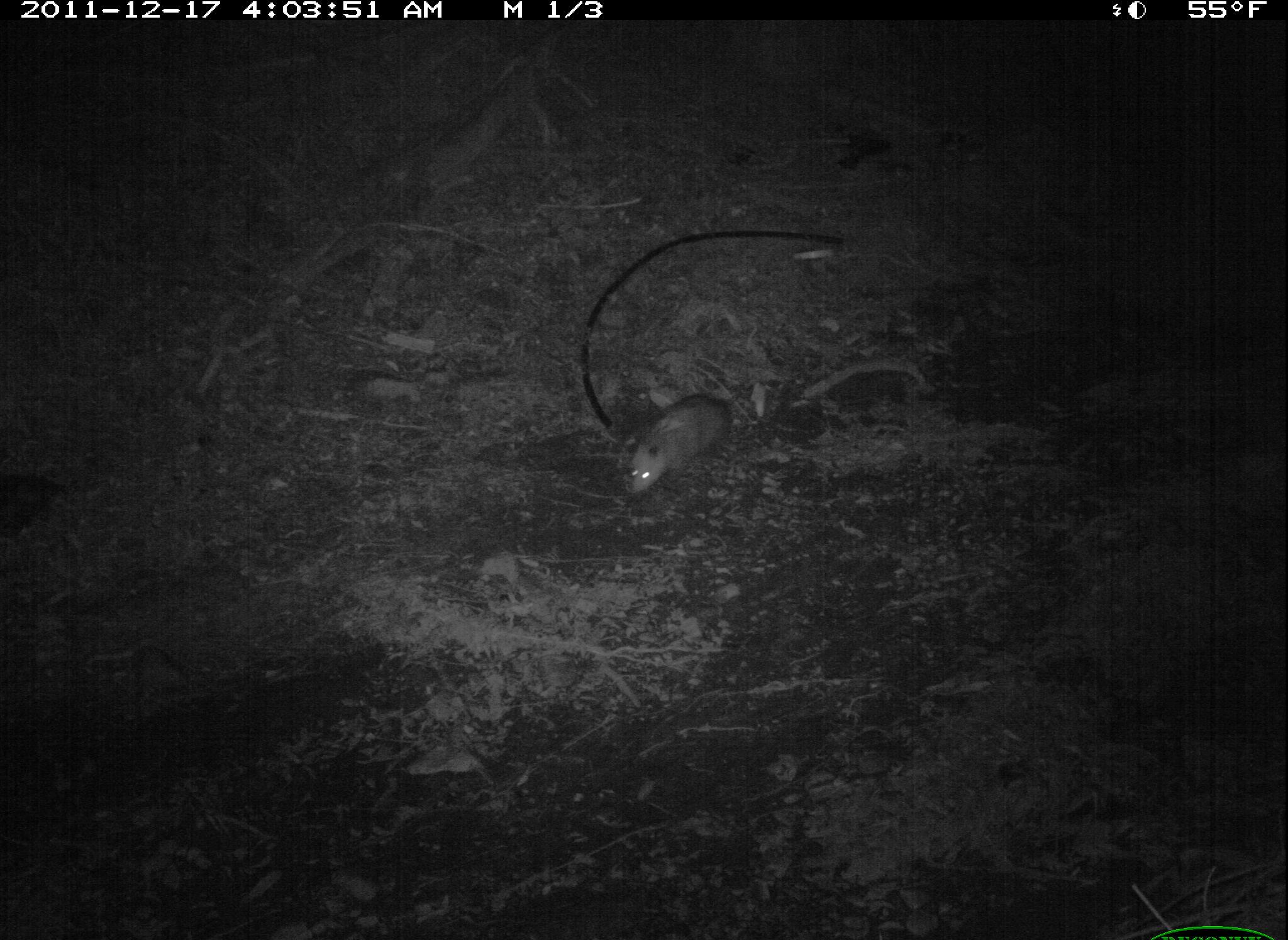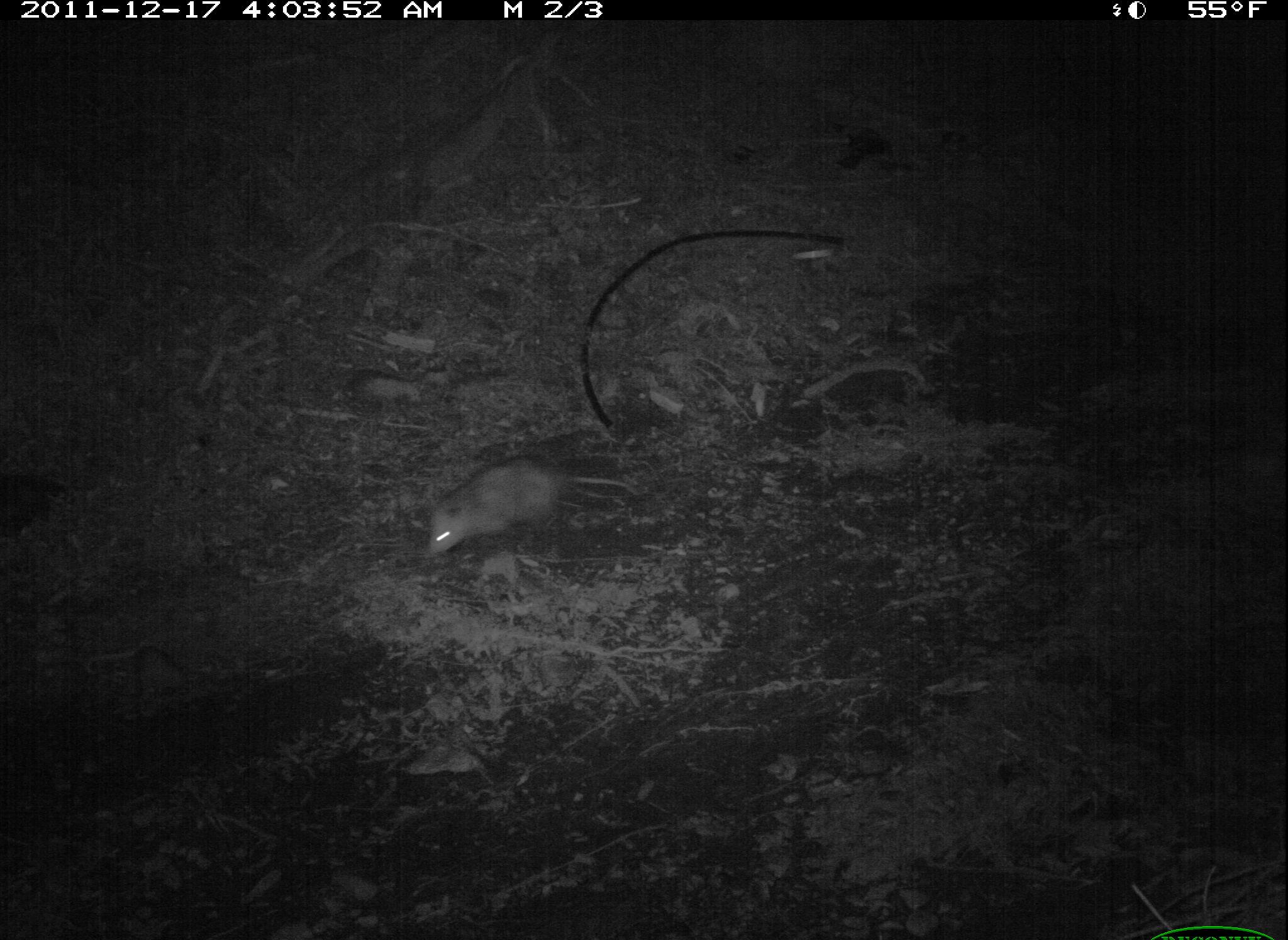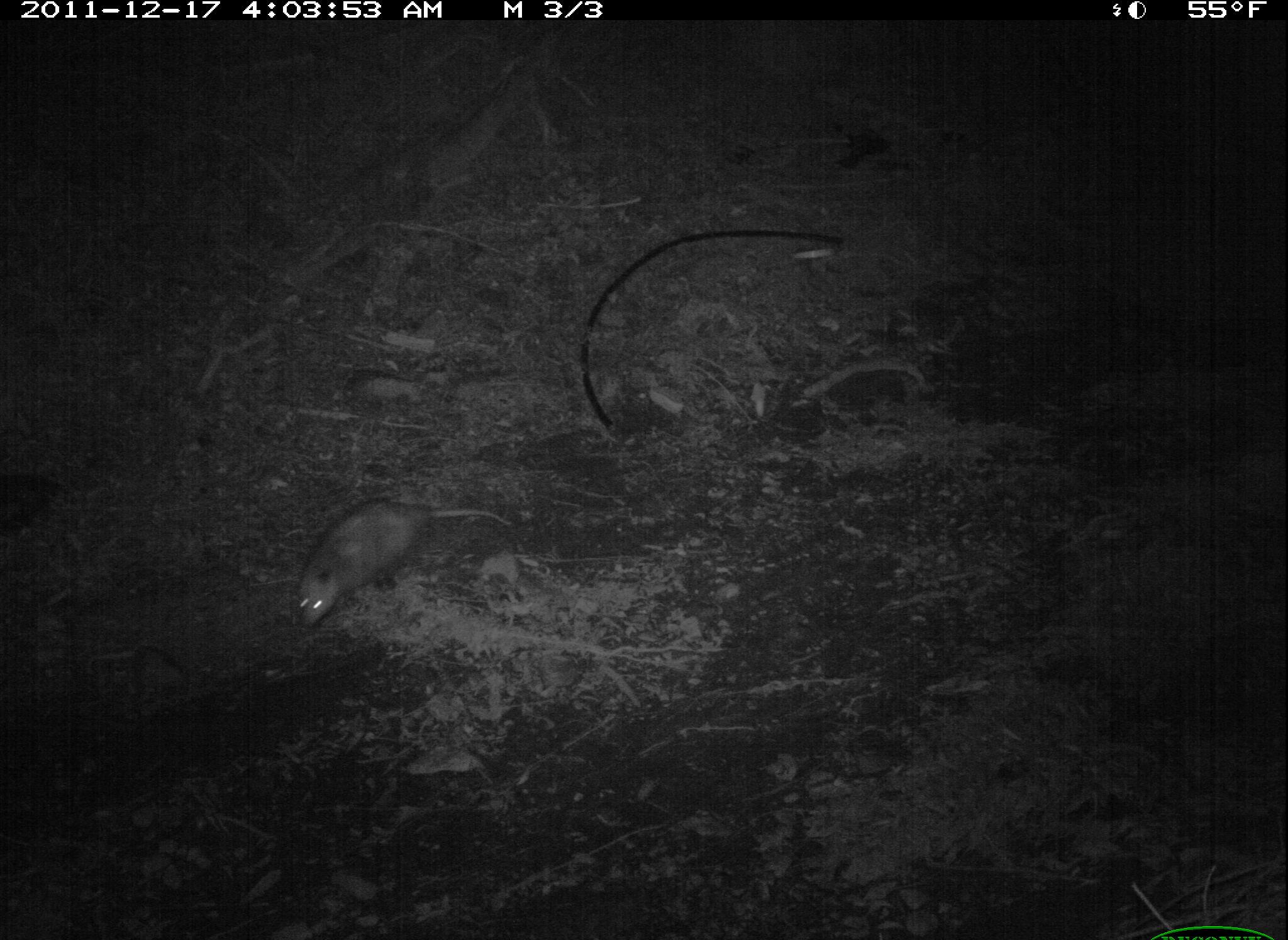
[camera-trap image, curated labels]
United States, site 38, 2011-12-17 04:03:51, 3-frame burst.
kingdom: Animalia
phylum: Chordata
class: Mammalia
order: Didelphimorphia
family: Didelphidae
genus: Didelphis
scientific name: Didelphis virginiana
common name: virginia opossum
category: opossum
Opossum (virginia opossum) (Didelphis virginiana).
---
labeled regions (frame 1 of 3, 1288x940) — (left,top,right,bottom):
opossum: (617,383,739,512)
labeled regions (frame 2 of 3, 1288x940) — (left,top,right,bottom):
opossum: (411,457,641,561)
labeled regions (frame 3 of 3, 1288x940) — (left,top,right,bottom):
opossum: (288,490,504,638)